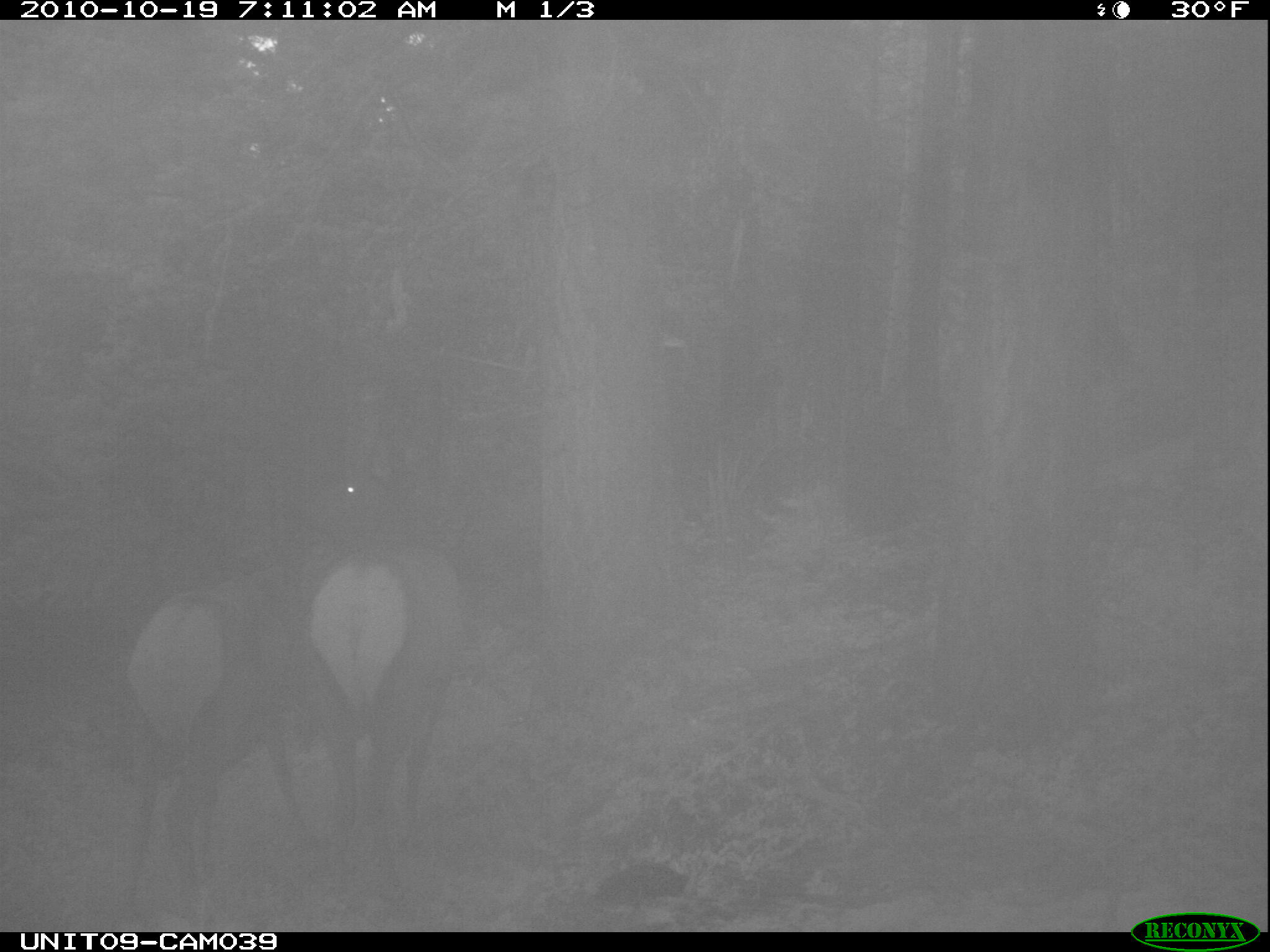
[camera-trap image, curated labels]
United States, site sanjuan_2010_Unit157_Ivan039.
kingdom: Animalia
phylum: Chordata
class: Mammalia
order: Artiodactyla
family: Cervidae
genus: Cervus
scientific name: Cervus elaphus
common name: red deer